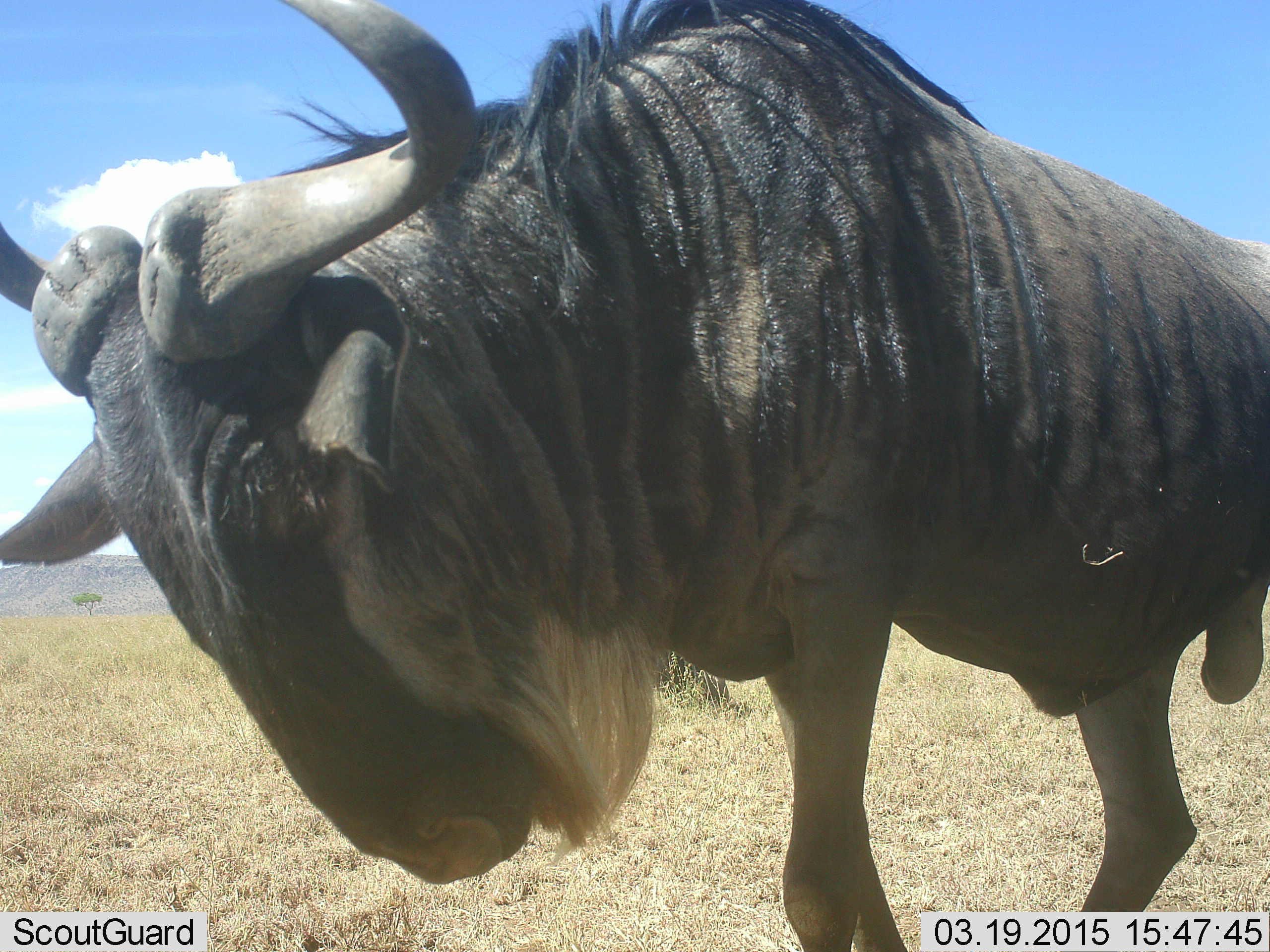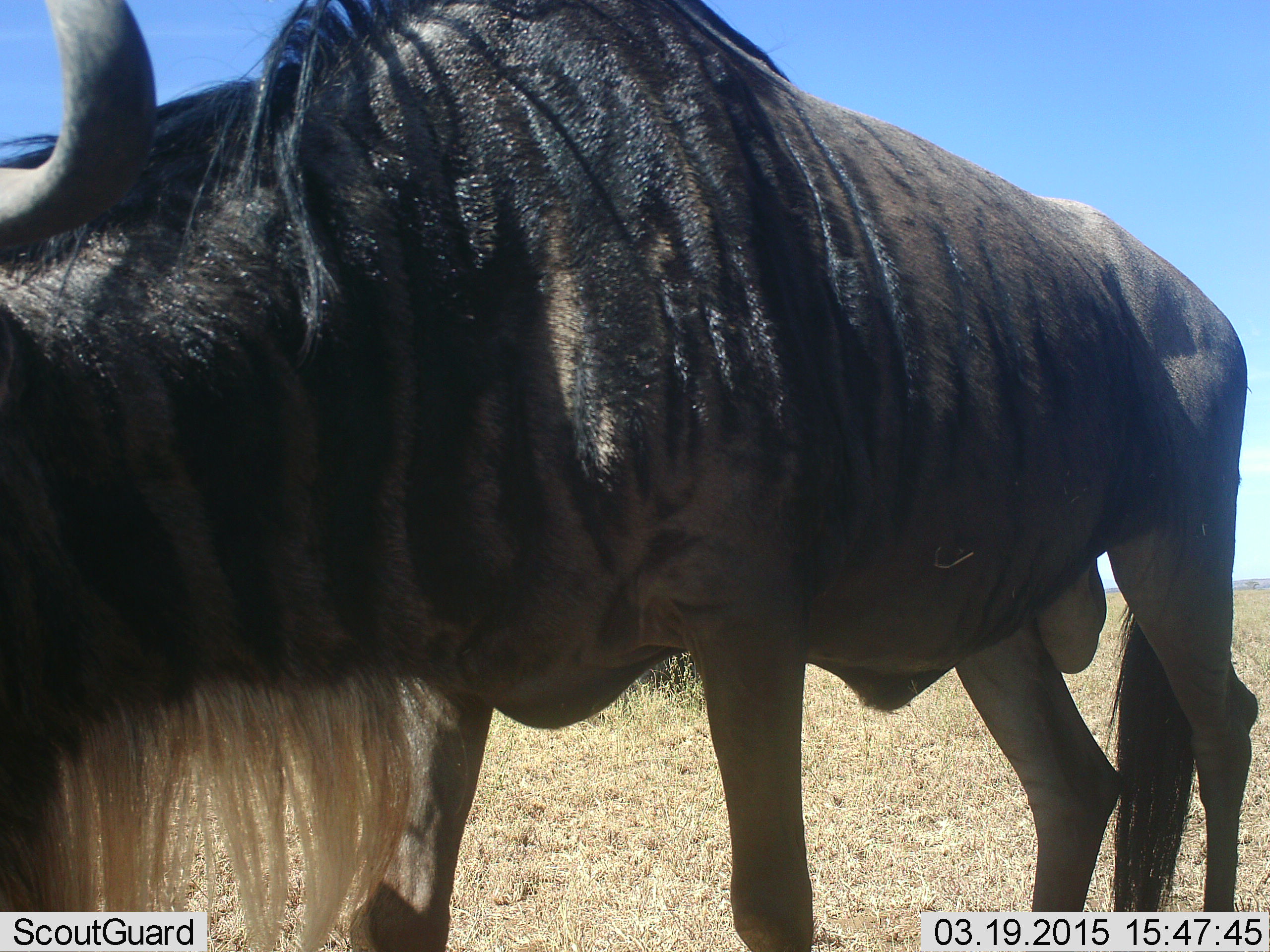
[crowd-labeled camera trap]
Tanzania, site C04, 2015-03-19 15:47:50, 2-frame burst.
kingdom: Animalia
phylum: Chordata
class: Mammalia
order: Artiodactyla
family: Bovidae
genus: Connochaetes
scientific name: Connochaetes taurinus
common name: blue wildebeest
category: wildebeest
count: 1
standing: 40%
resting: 0%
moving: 60%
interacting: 0%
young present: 0%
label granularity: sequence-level